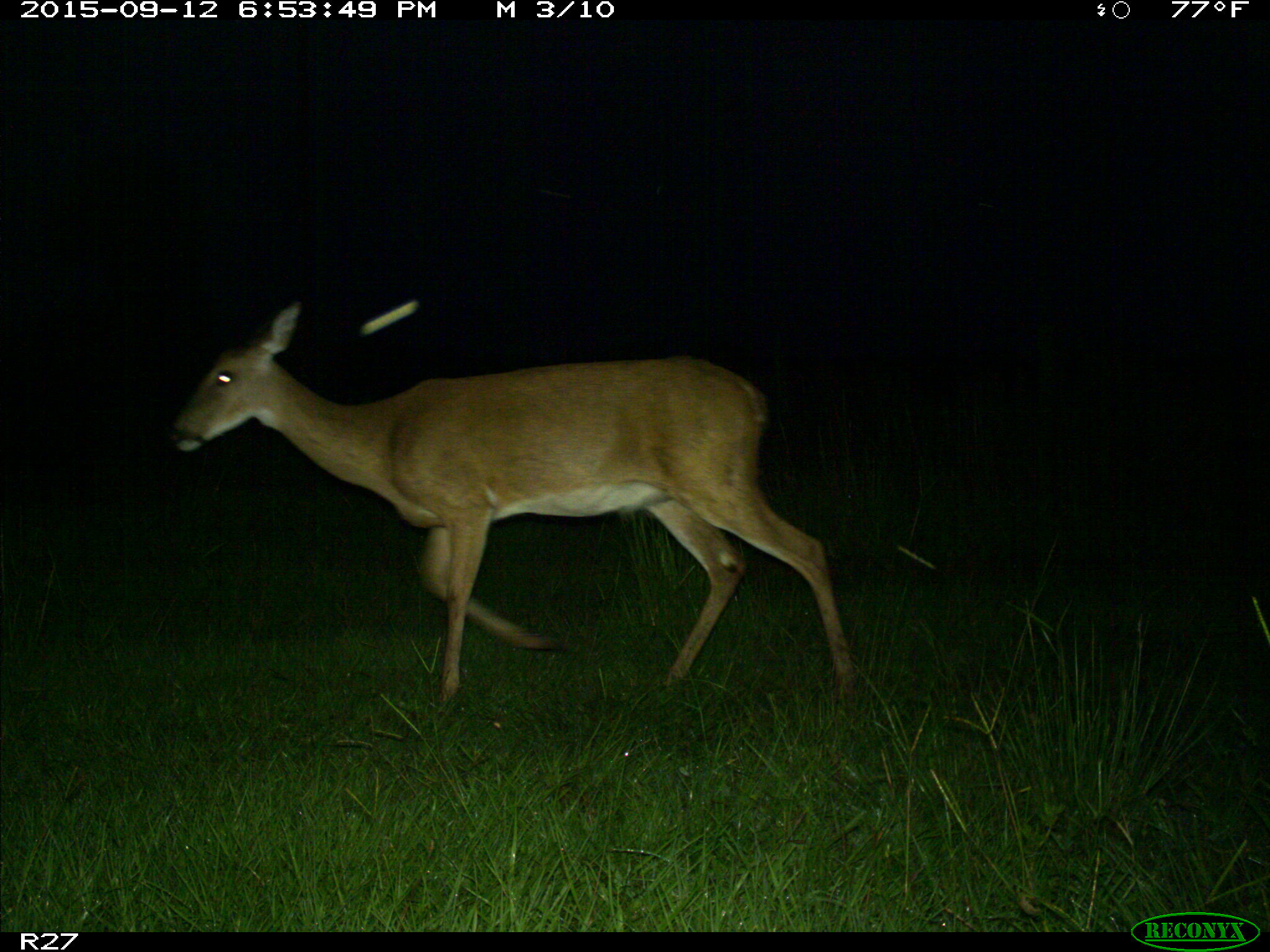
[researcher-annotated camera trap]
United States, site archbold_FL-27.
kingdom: Animalia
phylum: Chordata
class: Mammalia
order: Artiodactyla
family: Cervidae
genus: Odocoileus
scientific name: Odocoileus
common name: deer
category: unidentified deer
Unidentified deer (deer) (Odocoileus).